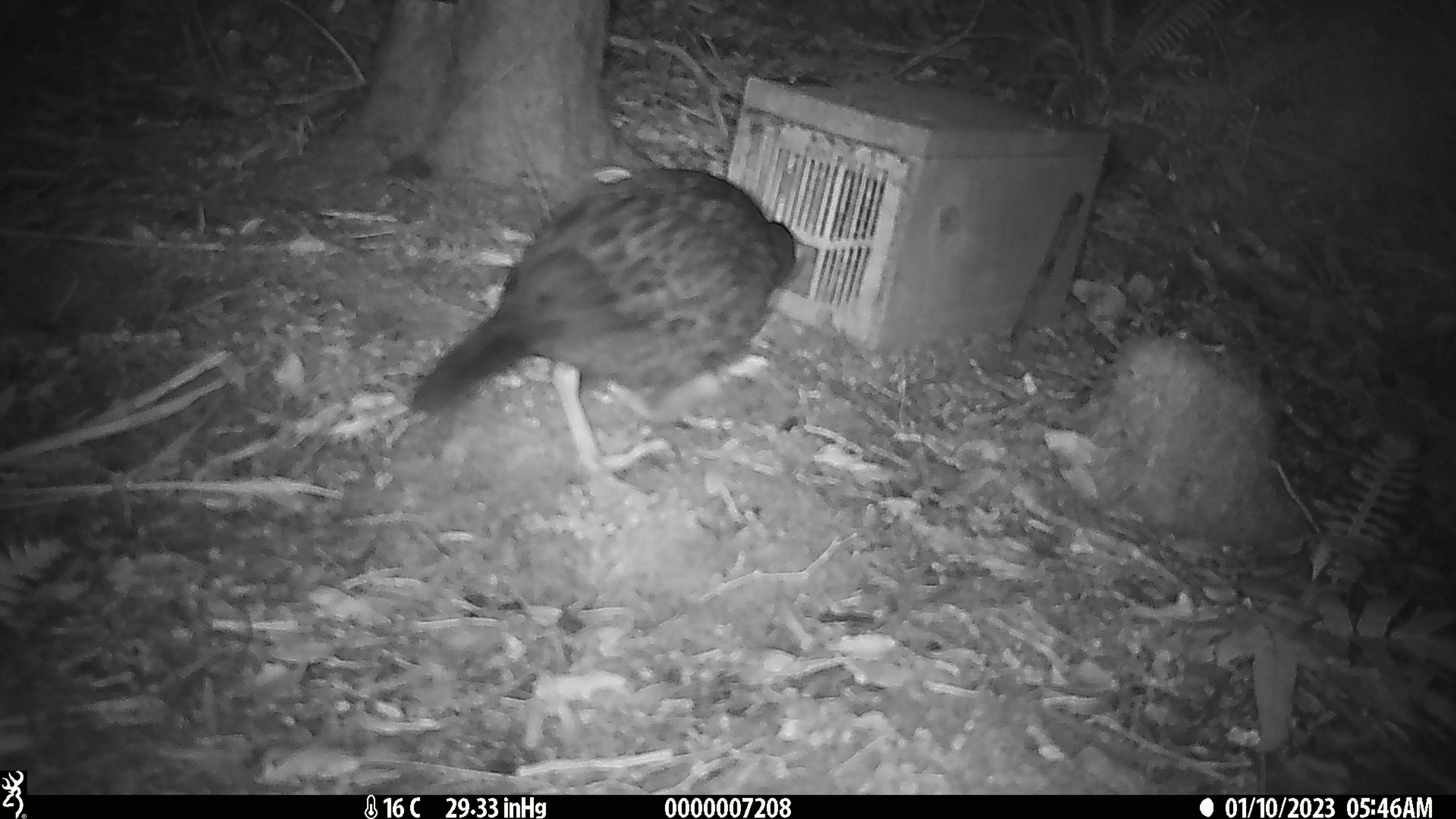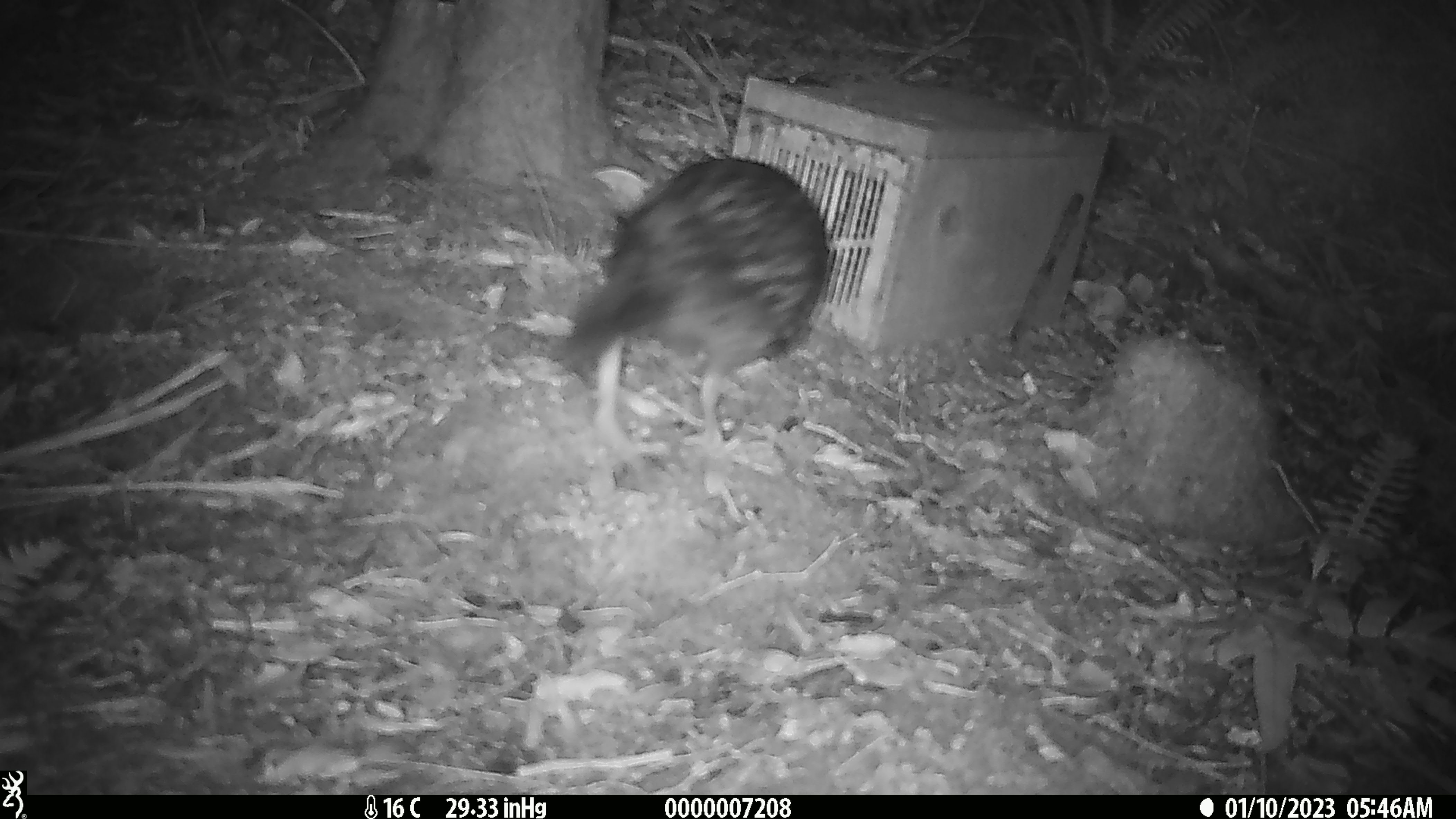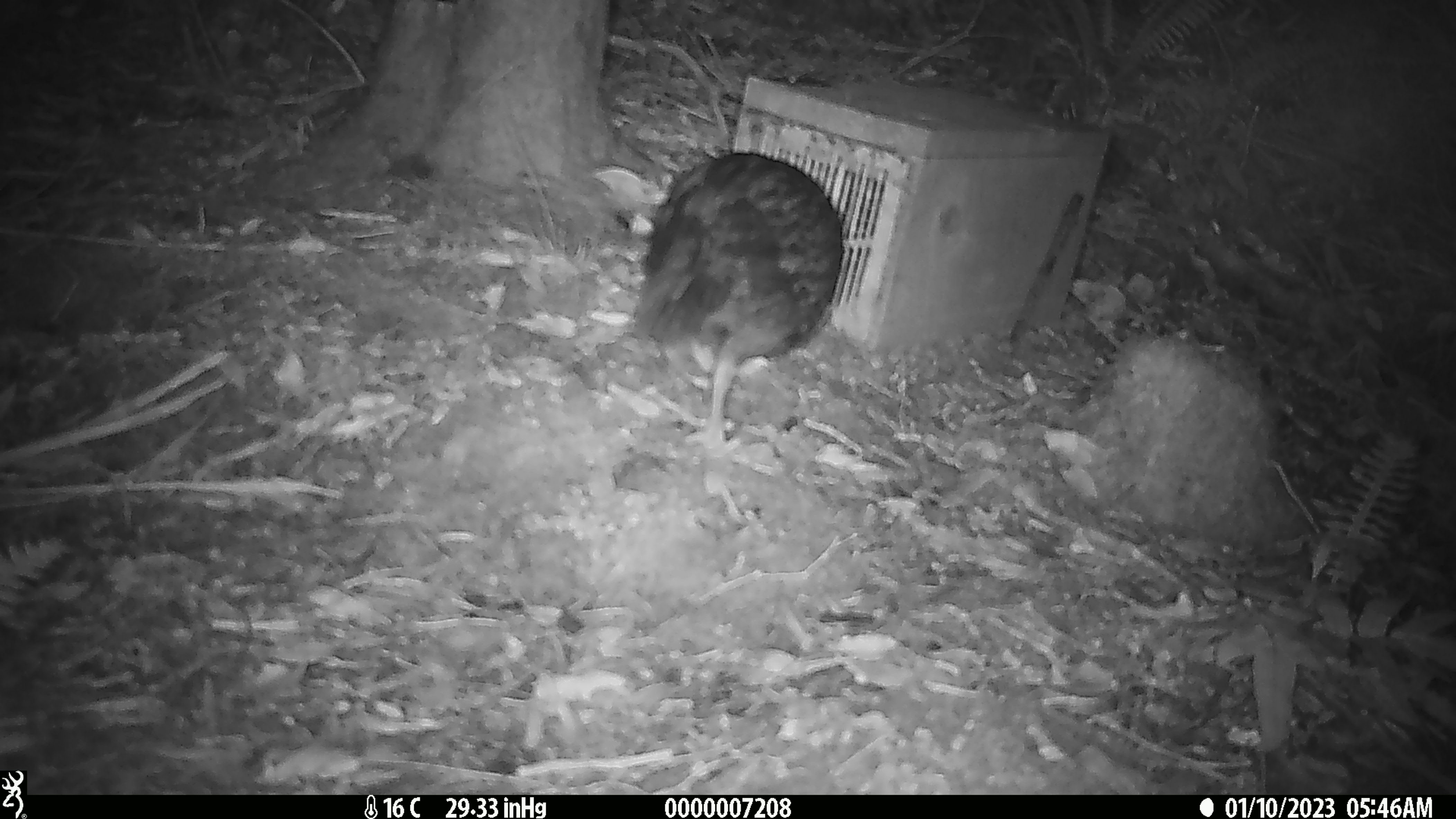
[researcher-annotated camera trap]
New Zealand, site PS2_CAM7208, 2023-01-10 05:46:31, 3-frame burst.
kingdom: Animalia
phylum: Chordata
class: Aves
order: Gruiformes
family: Rallidae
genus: Gallirallus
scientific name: Gallirallus australis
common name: weka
Weka (Gallirallus australis).